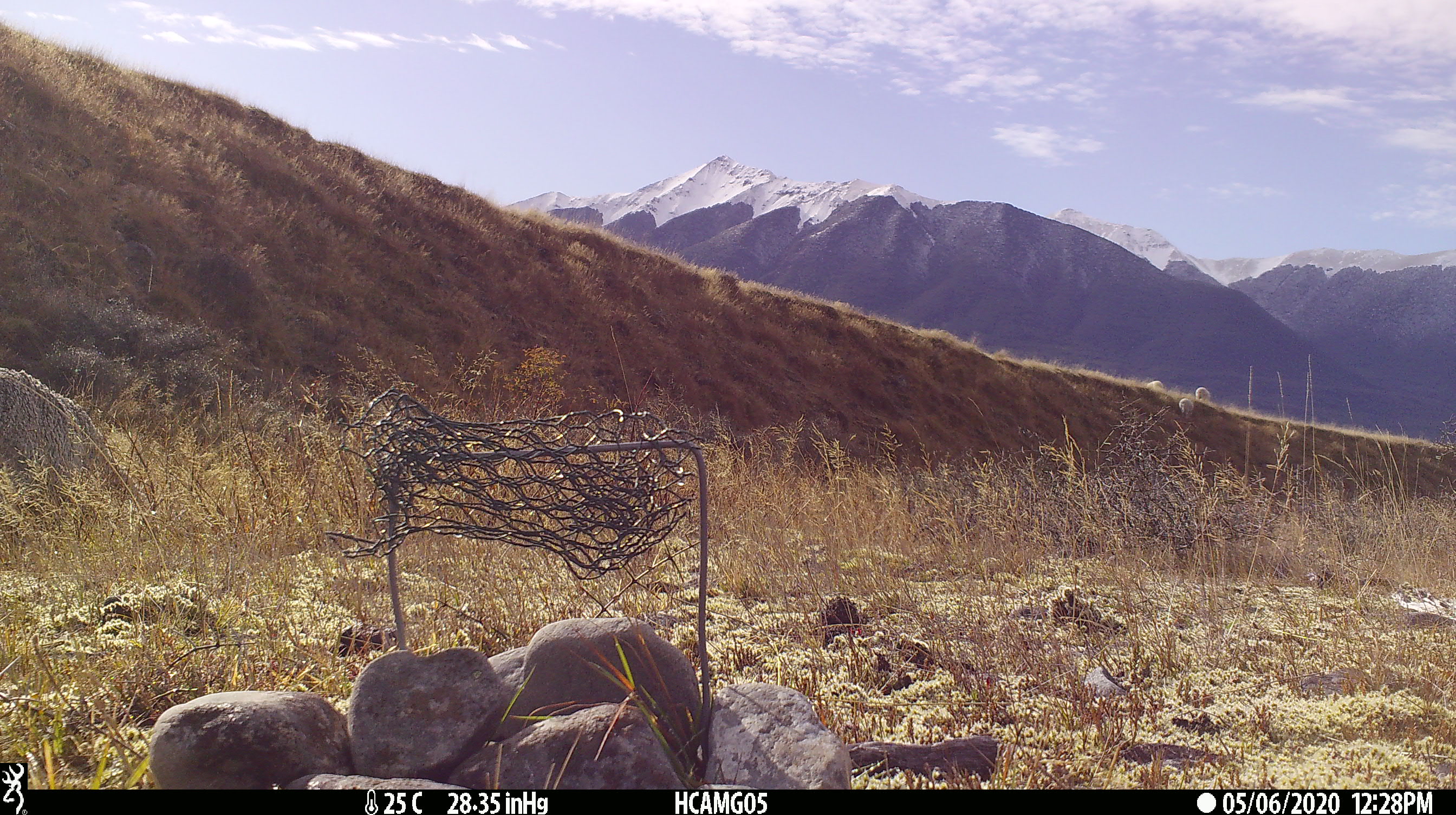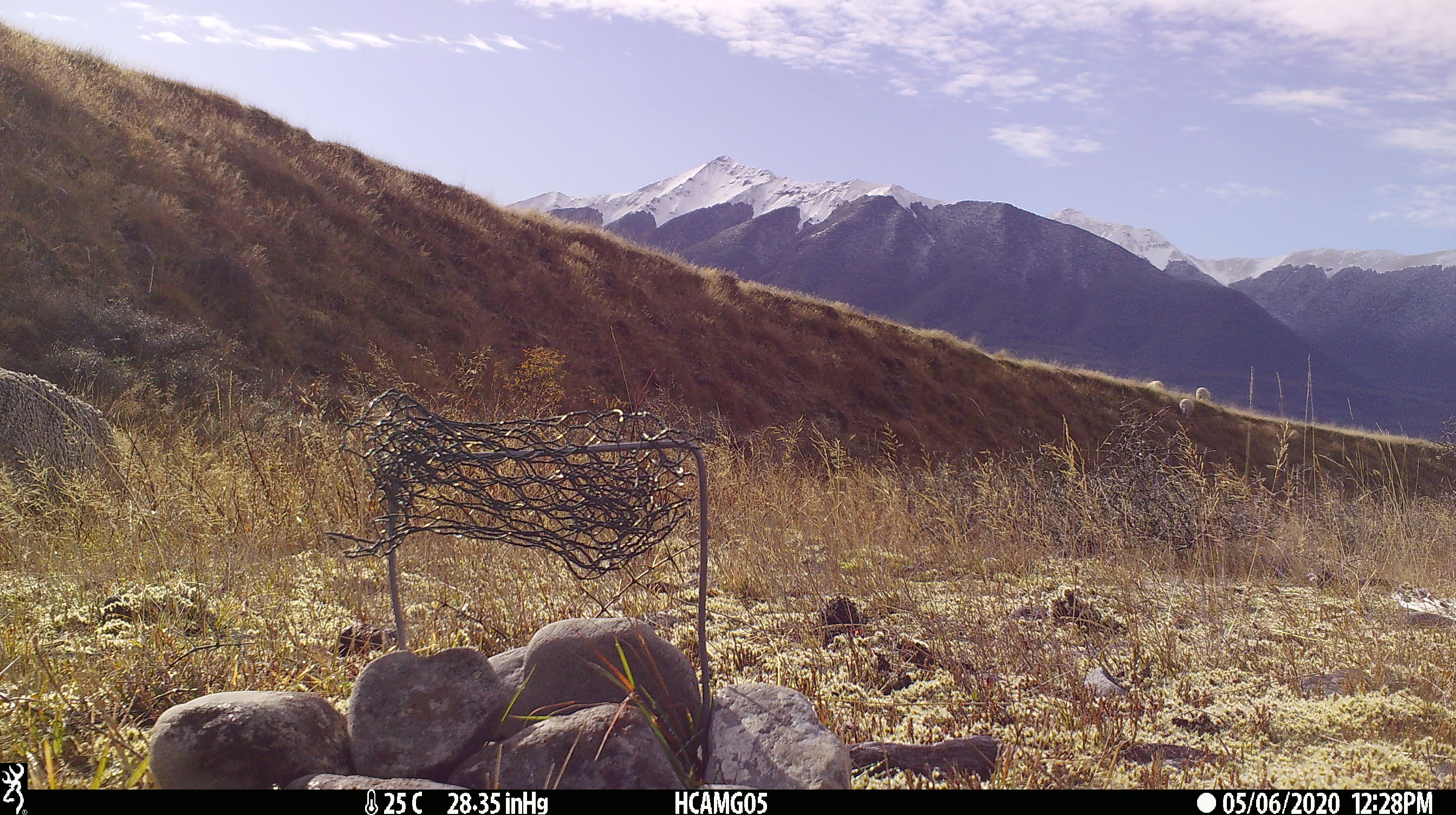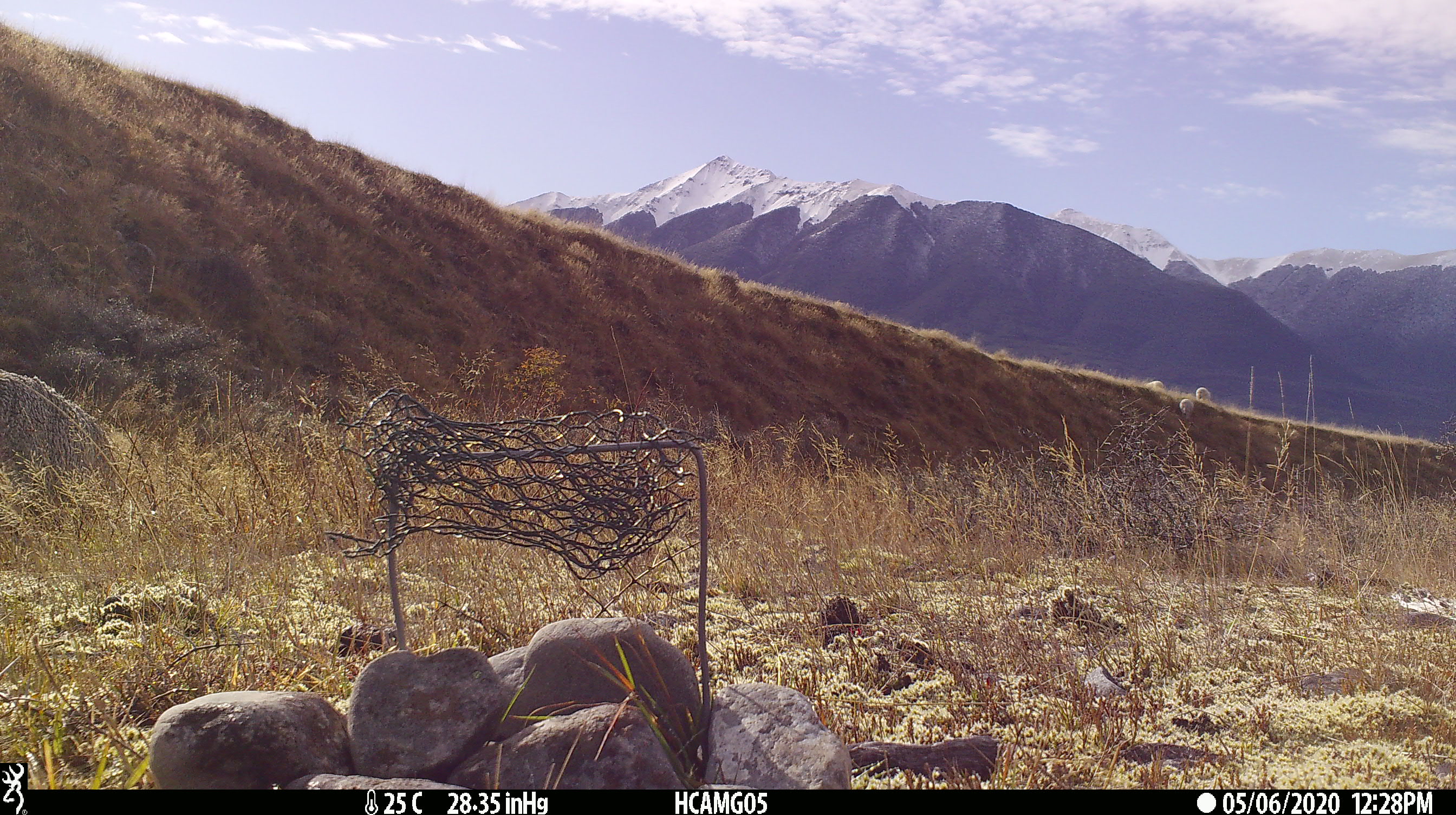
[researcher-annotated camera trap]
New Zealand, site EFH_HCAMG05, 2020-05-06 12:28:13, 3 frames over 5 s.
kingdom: Animalia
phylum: Chordata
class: Mammalia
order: Artiodactyla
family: Bovidae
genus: Ovis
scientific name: Ovis aries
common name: domestic sheep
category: sheep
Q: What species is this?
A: Sheep (domestic sheep) (Ovis aries).